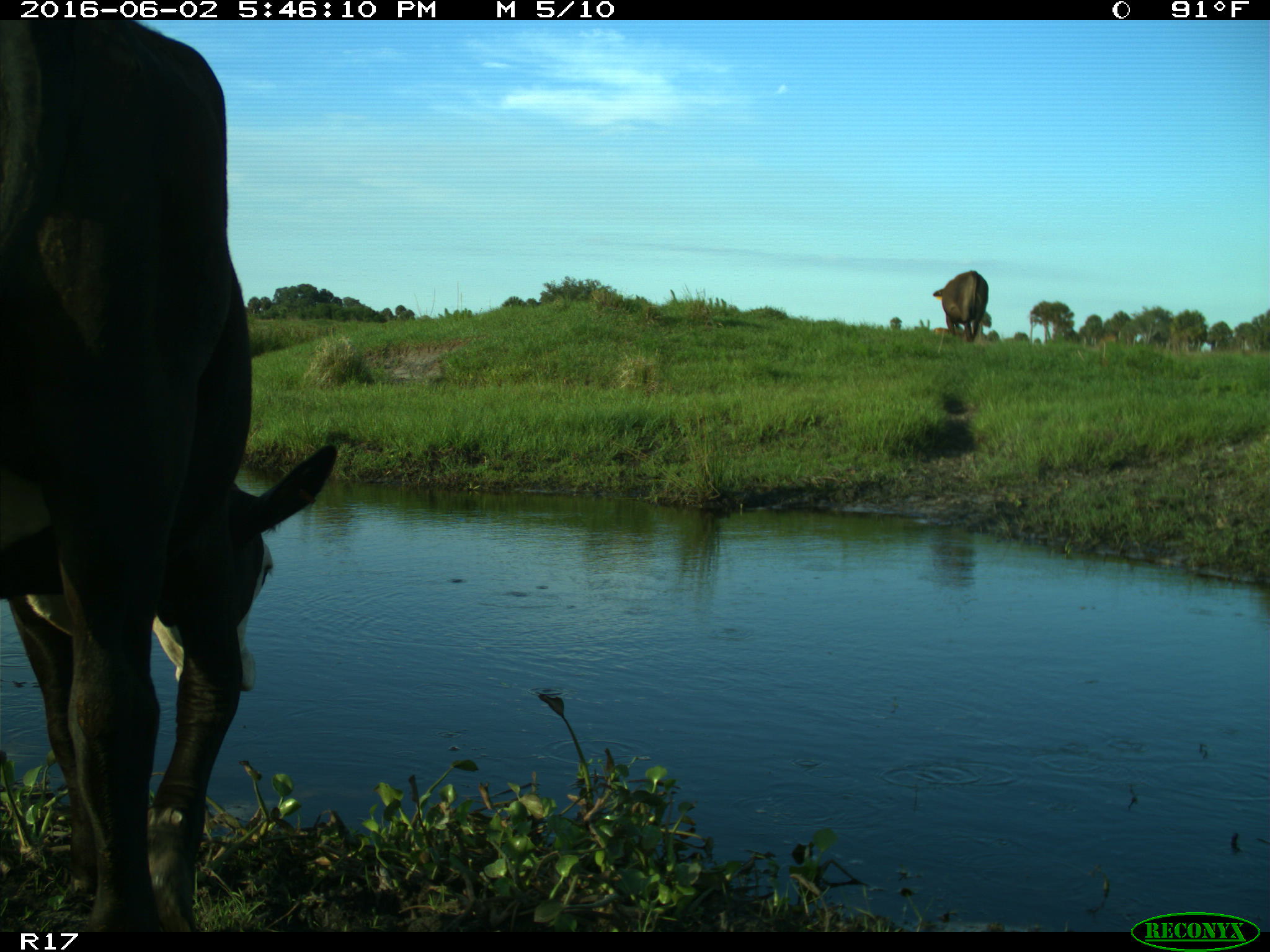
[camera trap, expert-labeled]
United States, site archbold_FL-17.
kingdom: Animalia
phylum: Chordata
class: Mammalia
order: Artiodactyla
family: Bovidae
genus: Bos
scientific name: Bos taurus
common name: domestic cow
Bos taurus (domestic cow).